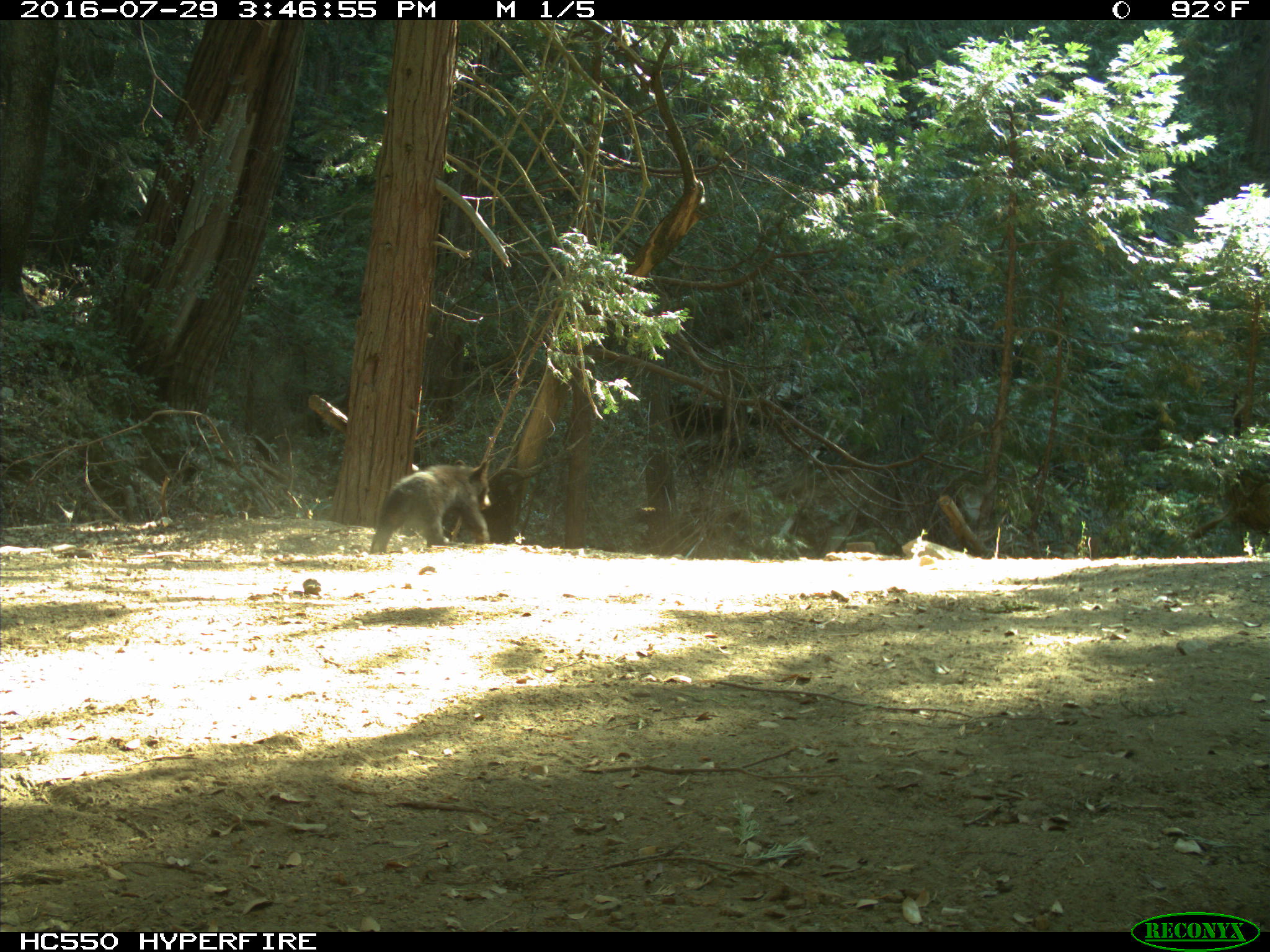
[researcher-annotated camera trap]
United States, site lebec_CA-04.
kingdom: Animalia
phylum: Chordata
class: Mammalia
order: Carnivora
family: Ursidae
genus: Ursus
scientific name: Ursus americanus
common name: american black bear